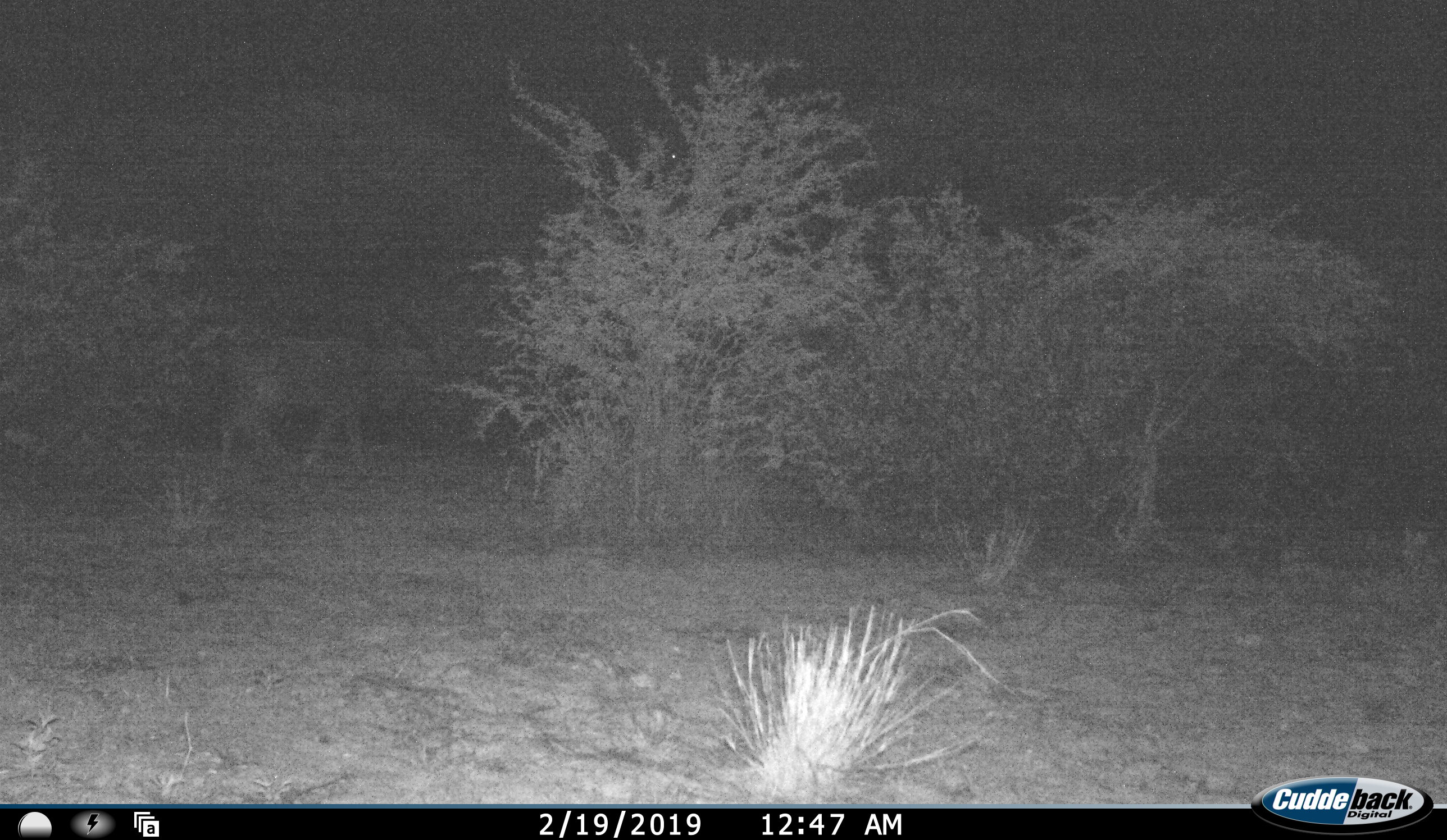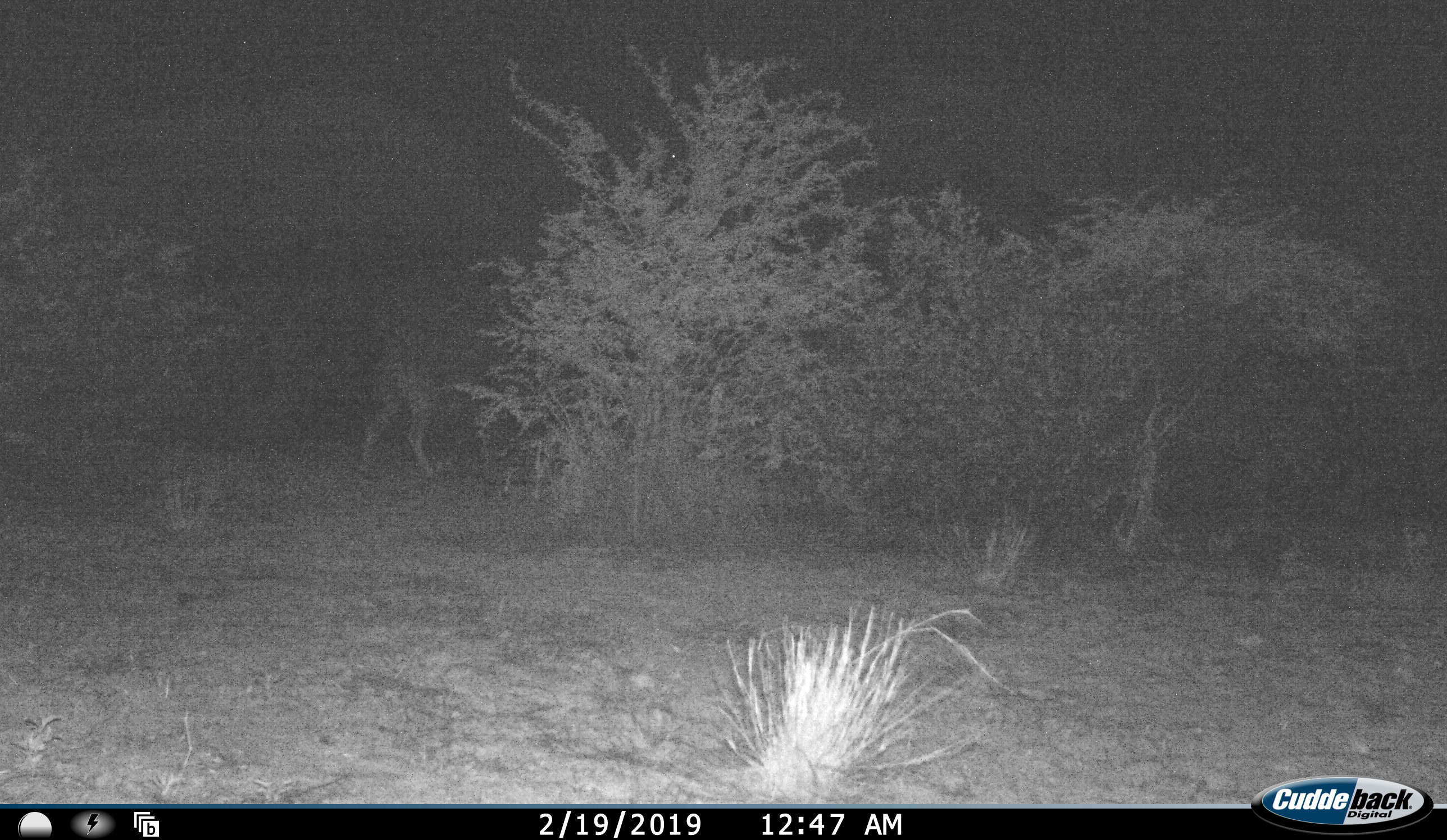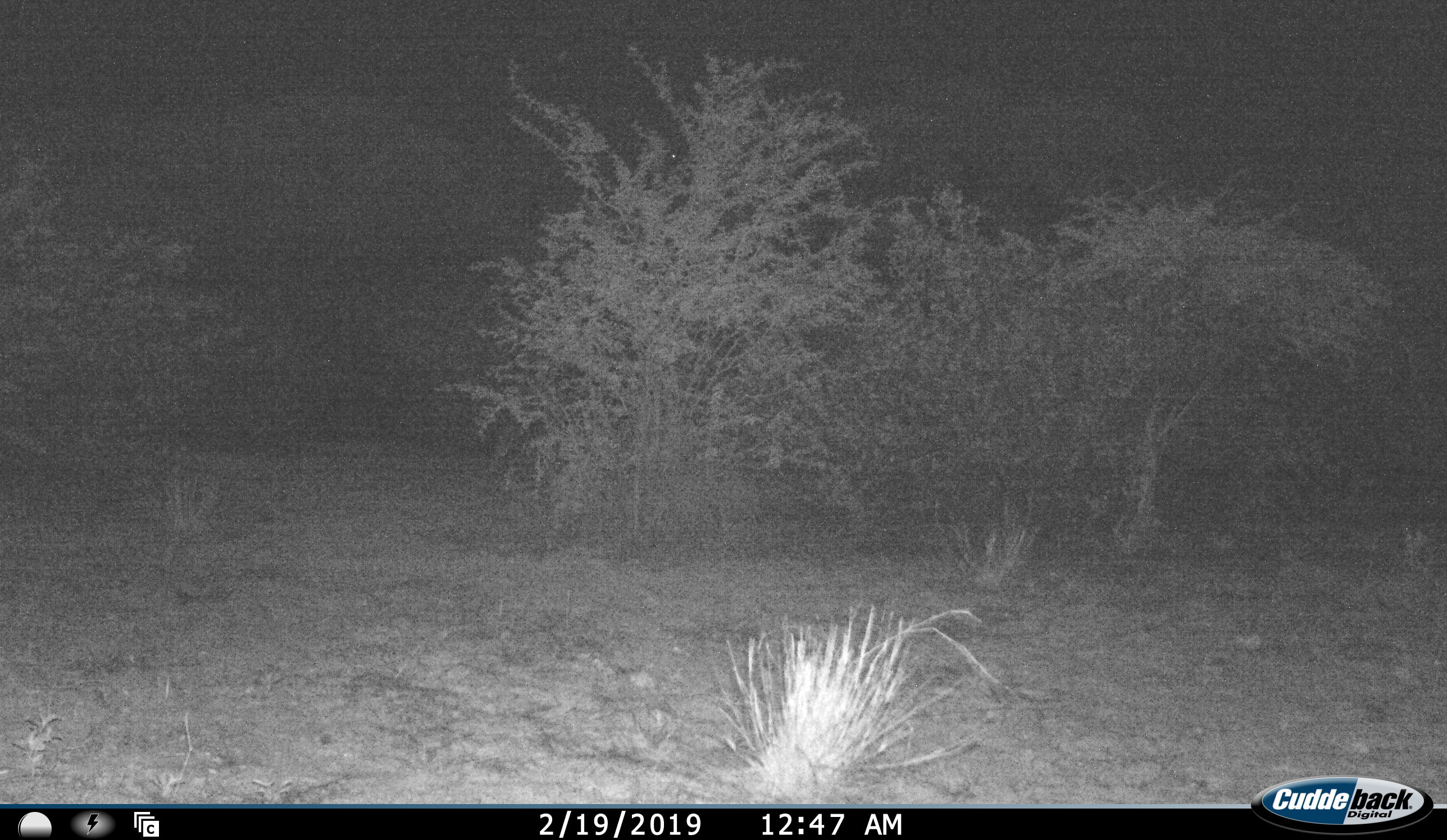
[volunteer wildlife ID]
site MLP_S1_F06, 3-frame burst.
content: unidentified animal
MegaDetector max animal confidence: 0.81